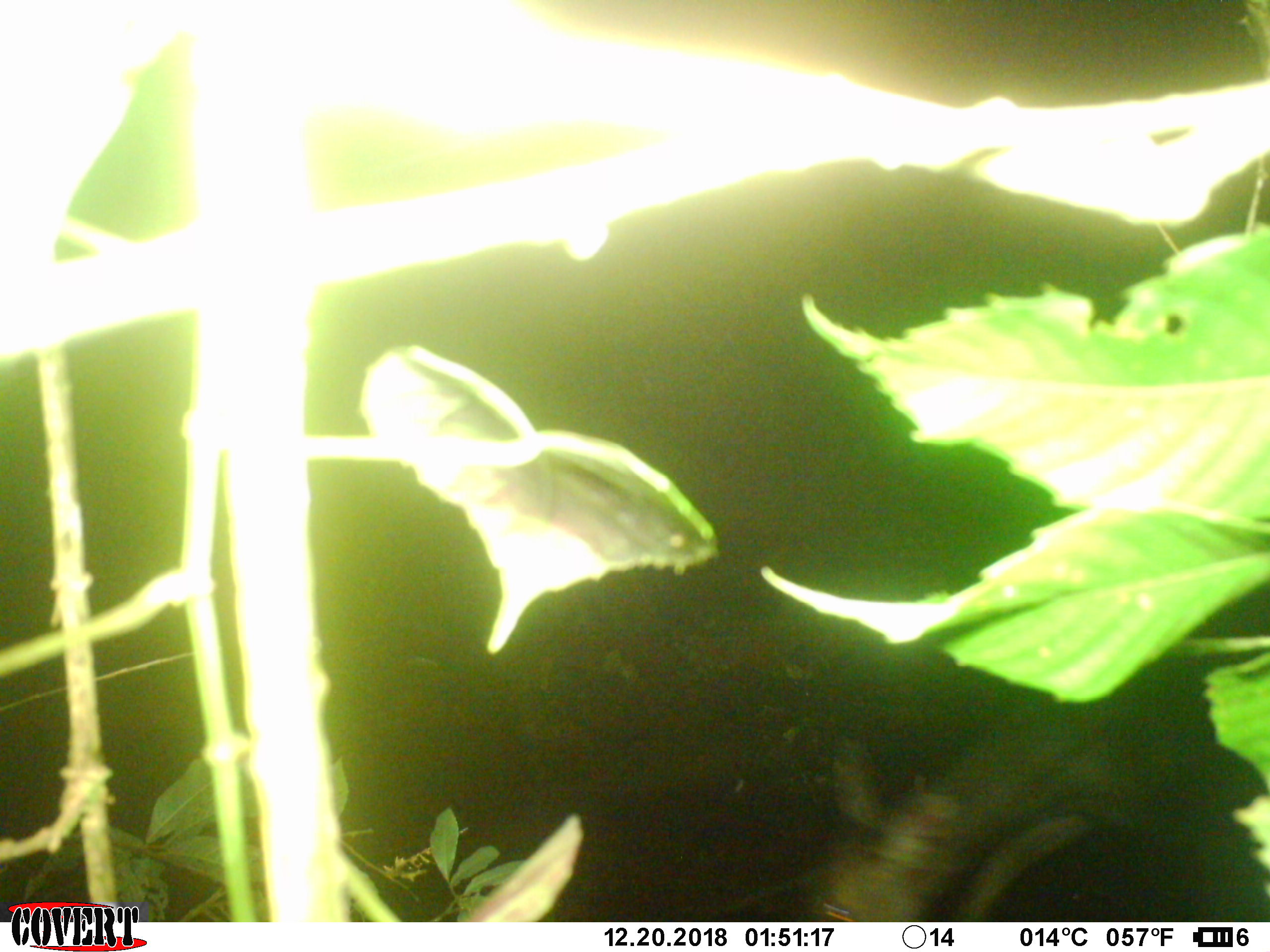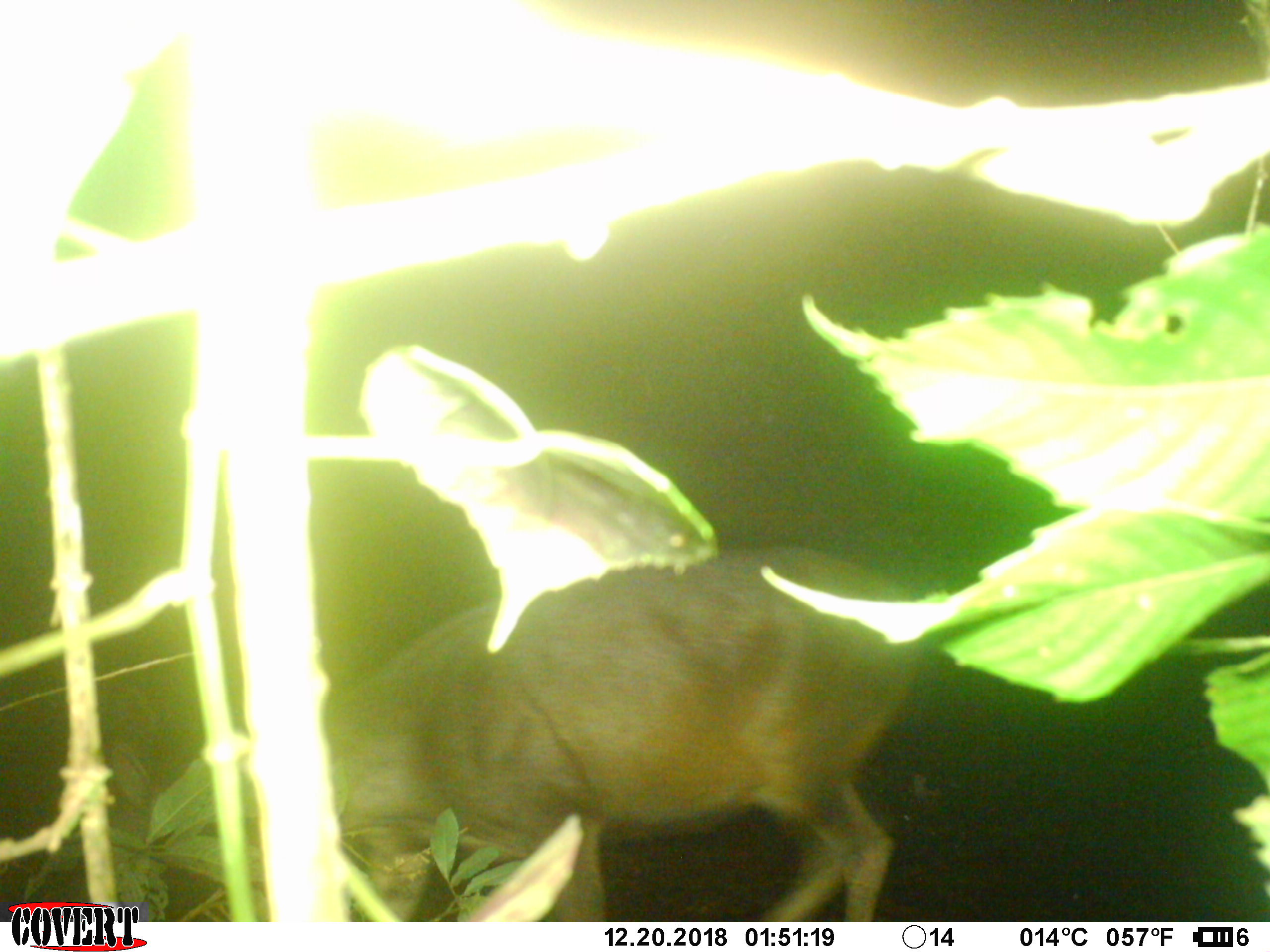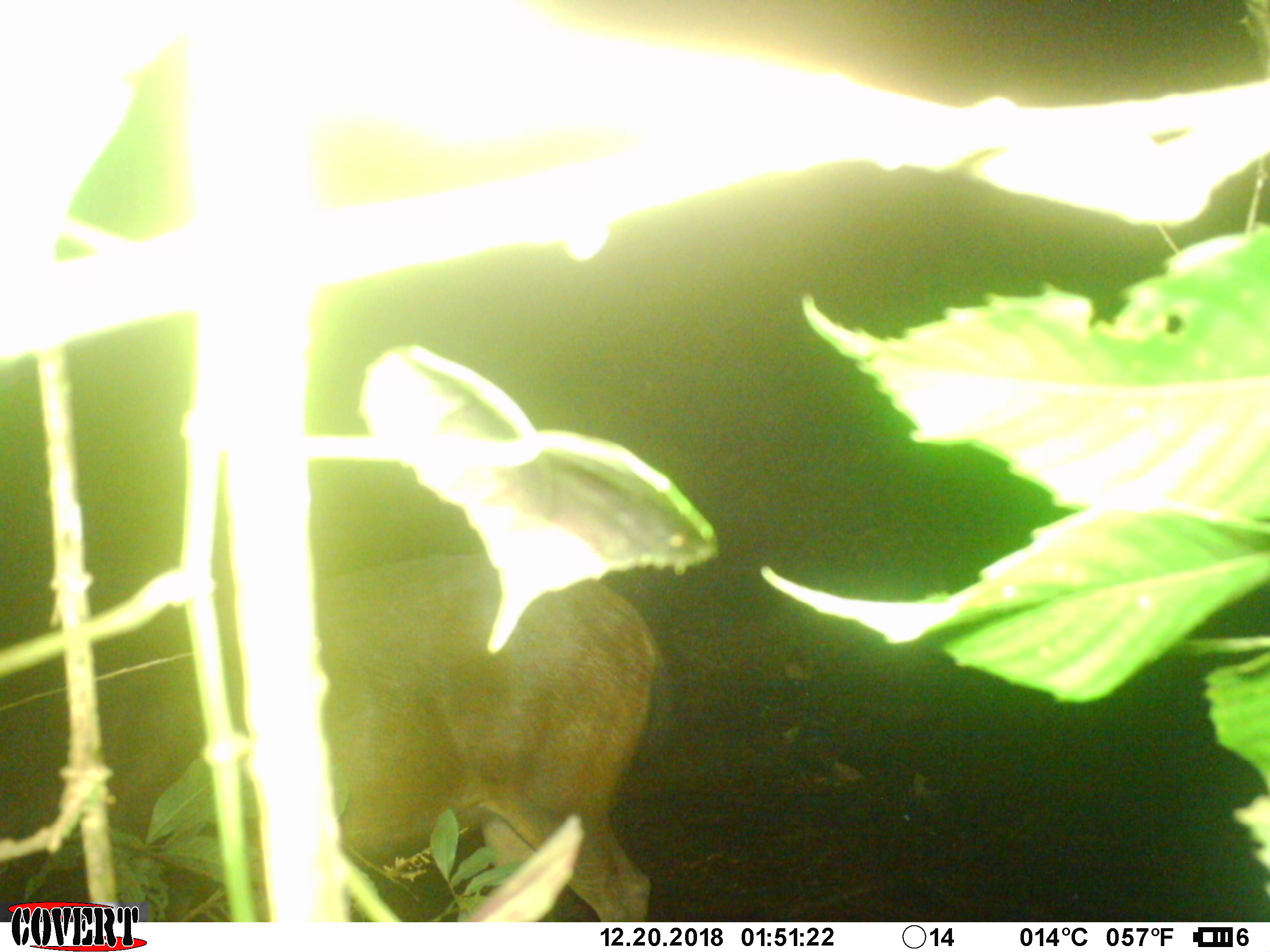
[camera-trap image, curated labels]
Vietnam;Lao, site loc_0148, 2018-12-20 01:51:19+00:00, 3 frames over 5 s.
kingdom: Animalia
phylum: Chordata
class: Mammalia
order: Artiodactyla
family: Cervidae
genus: Rusa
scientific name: Rusa unicolor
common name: sambar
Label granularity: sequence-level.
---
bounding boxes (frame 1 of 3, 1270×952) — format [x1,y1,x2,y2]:
sambar: [811,603,1270,922]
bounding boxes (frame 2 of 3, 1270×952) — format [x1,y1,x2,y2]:
sambar: [239,542,929,919]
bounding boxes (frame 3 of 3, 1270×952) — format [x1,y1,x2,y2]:
sambar: [76,542,662,920]